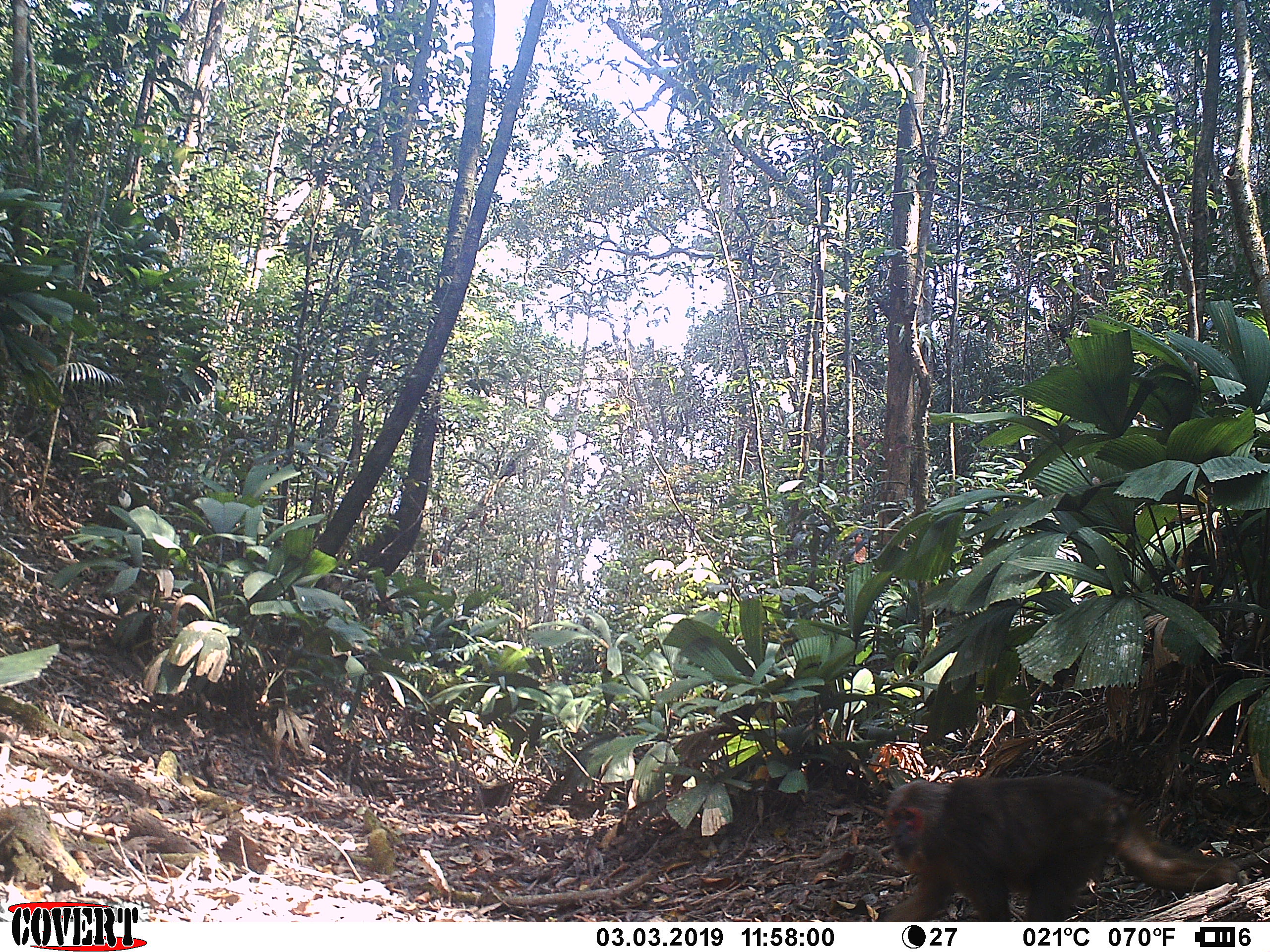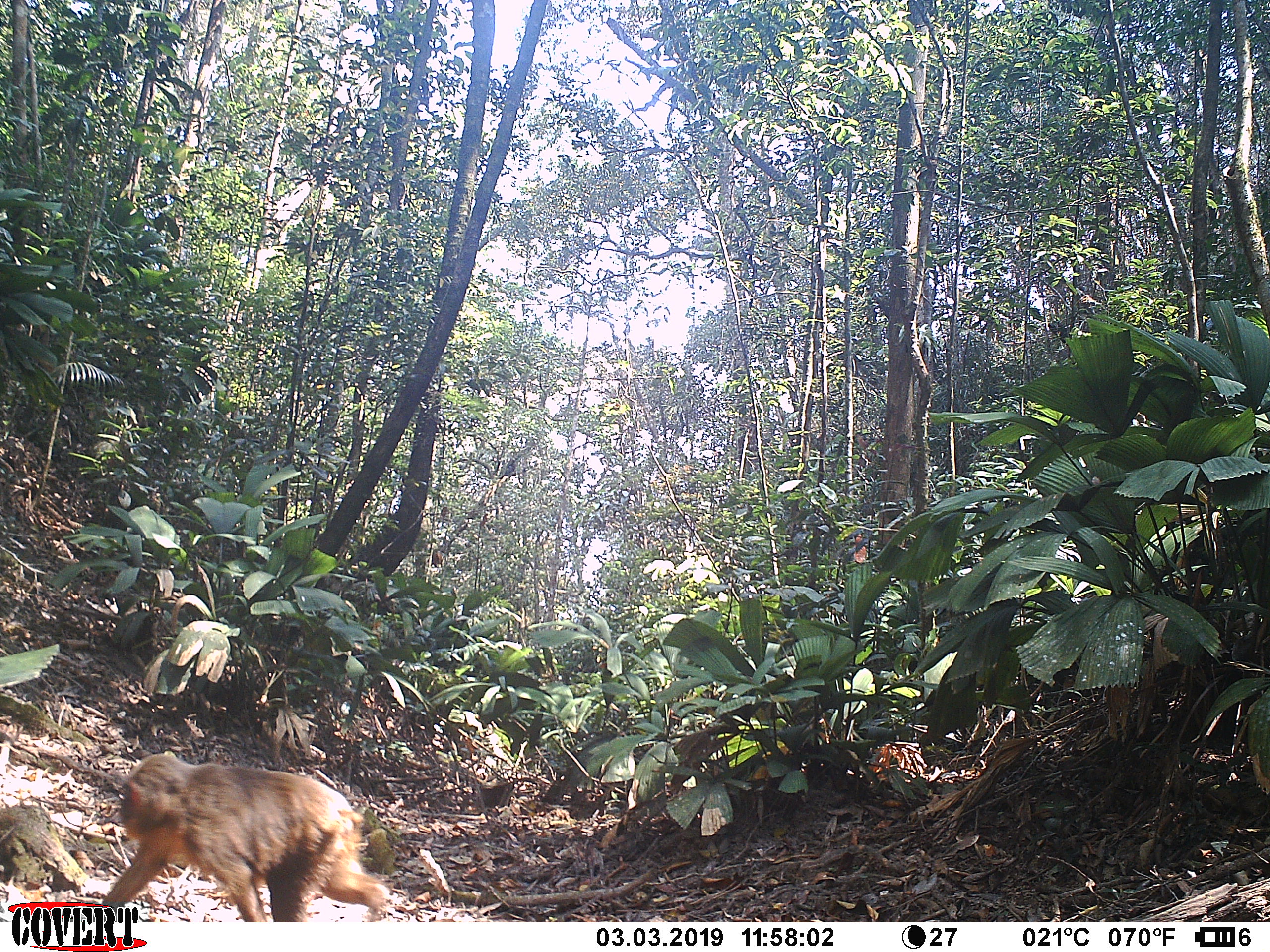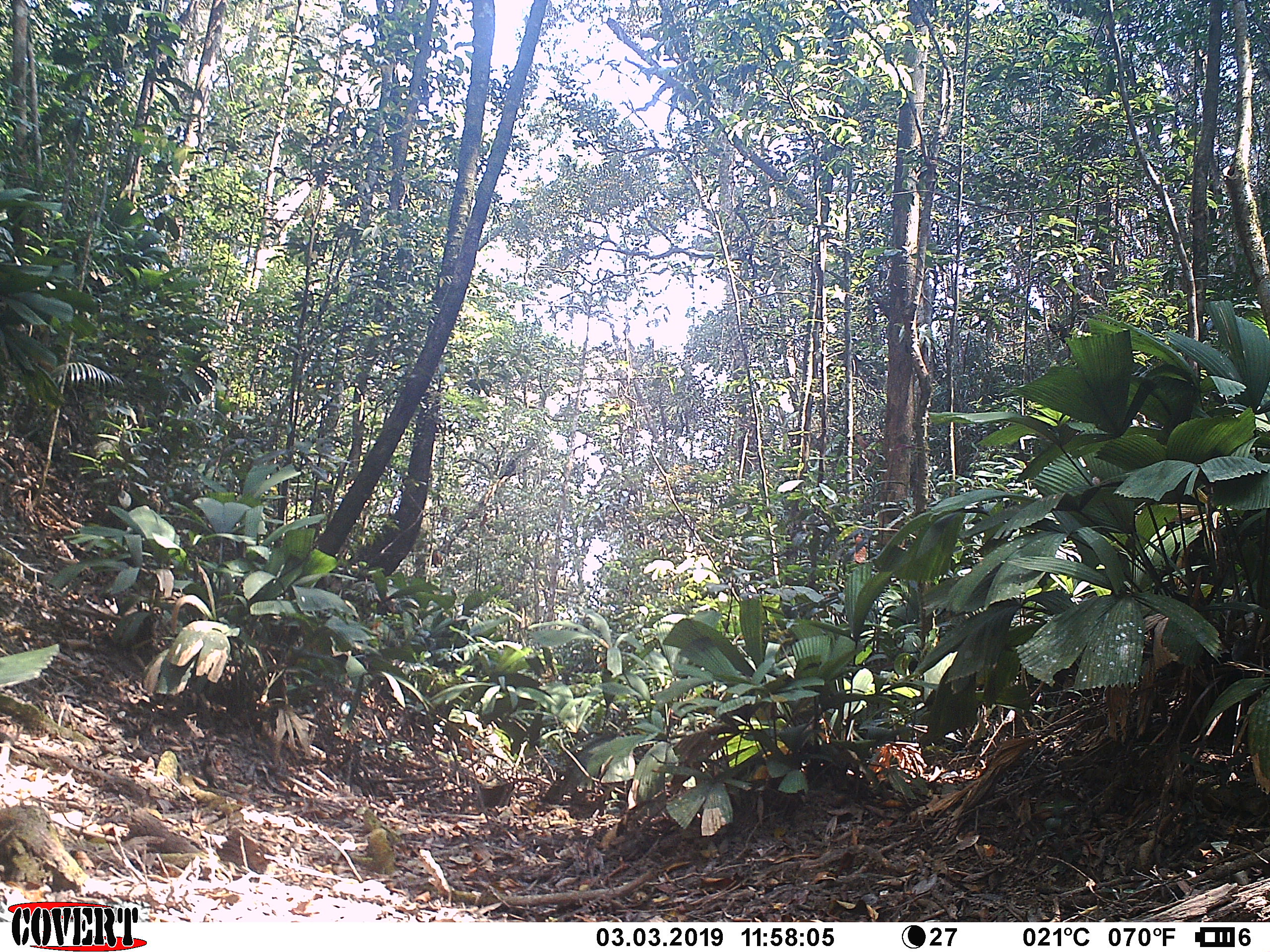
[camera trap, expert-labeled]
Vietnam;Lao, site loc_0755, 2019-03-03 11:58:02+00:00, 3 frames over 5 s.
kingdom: Animalia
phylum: Chordata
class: Mammalia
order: Primates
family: Cercopithecidae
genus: Macaca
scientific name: Macaca arctoides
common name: stump-tailed macaque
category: stump tailed macaque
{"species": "stump tailed macaque (stump-tailed macaque) (Macaca arctoides)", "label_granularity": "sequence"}